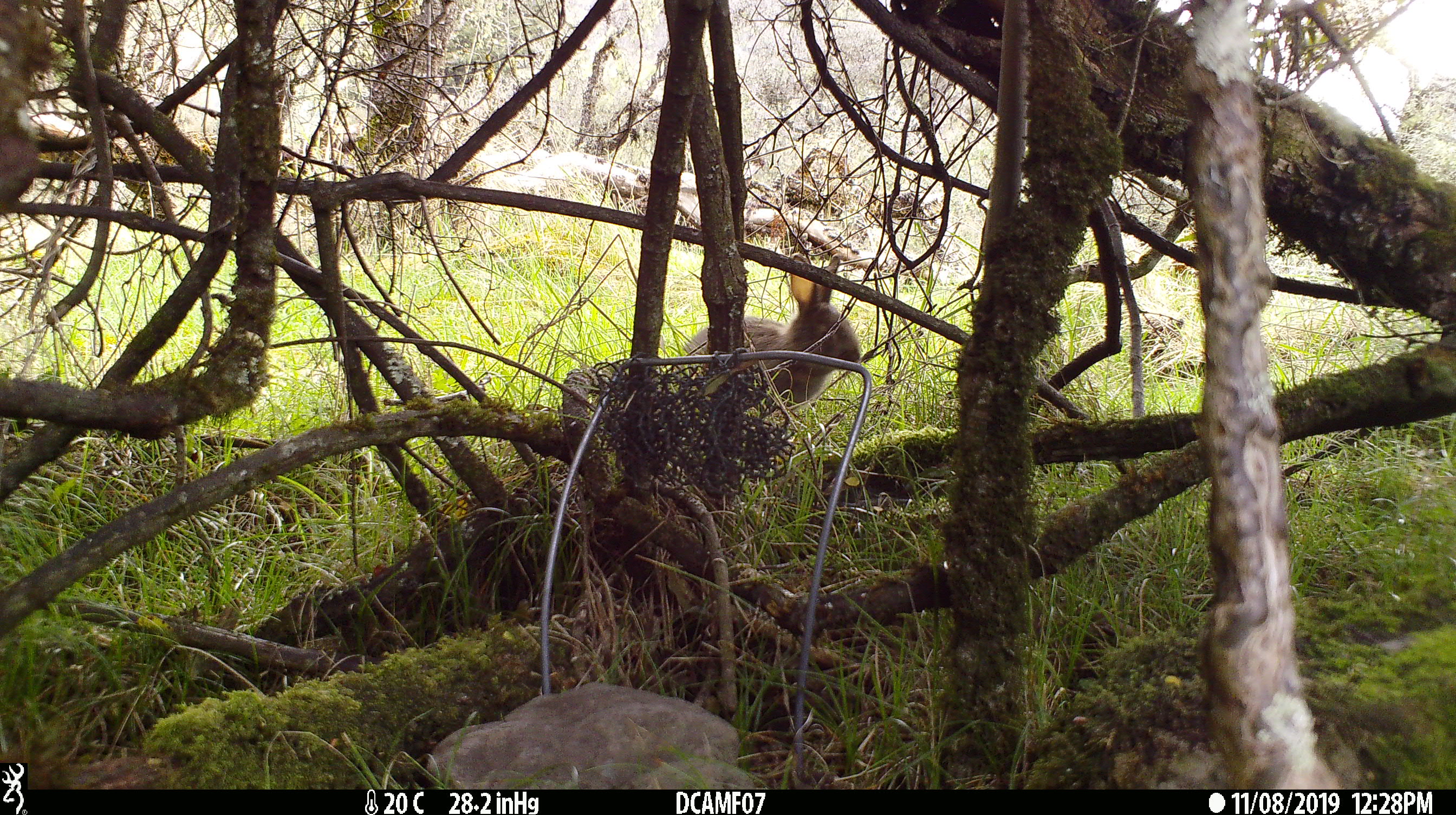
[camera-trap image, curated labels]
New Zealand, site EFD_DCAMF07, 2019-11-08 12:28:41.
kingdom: Animalia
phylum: Chordata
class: Mammalia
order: Lagomorpha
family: Leporidae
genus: Oryctolagus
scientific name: Oryctolagus cuniculus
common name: european rabbit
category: rabbit